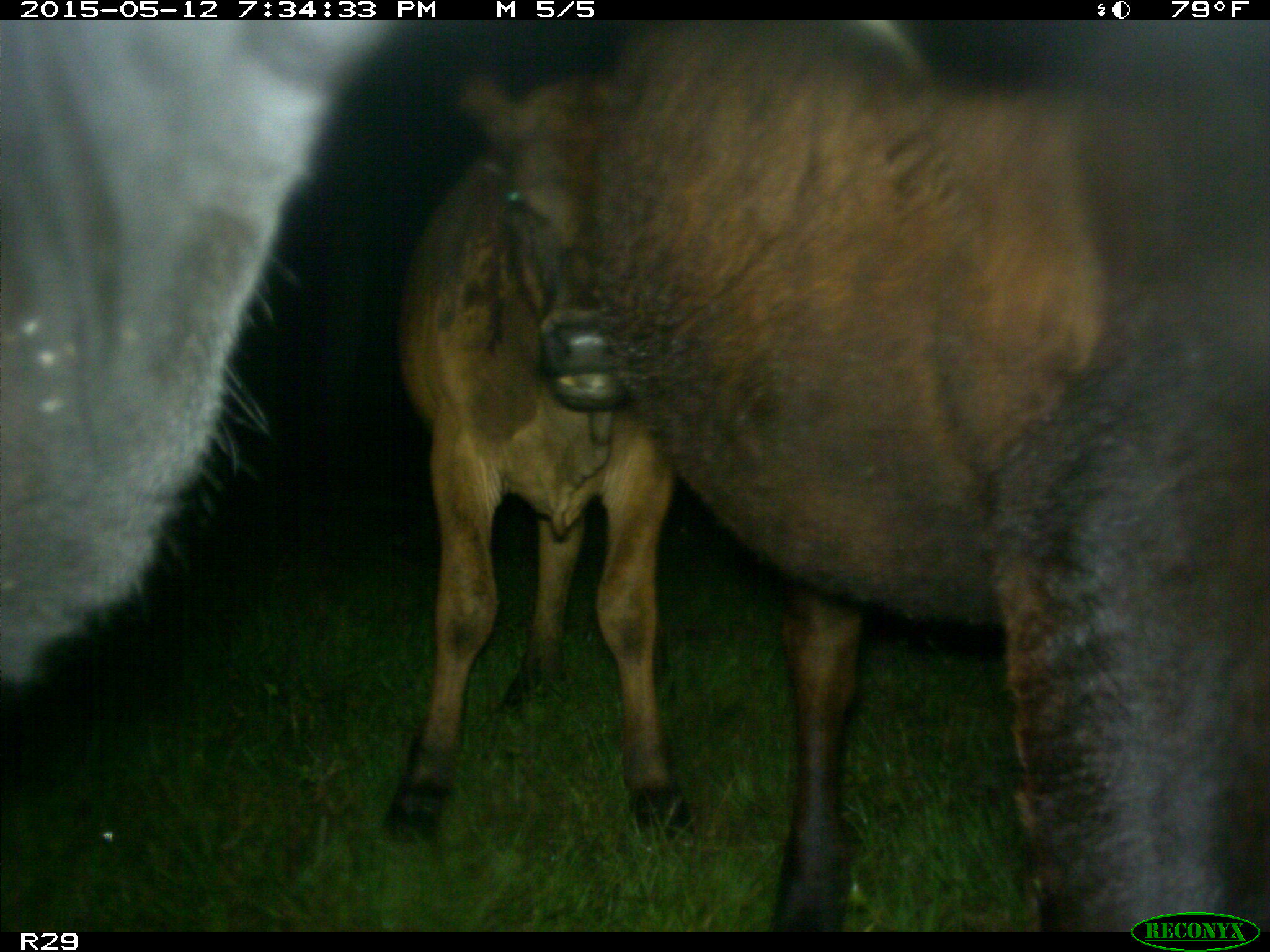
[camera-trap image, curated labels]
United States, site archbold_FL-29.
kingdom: Animalia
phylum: Chordata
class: Mammalia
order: Artiodactyla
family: Bovidae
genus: Bos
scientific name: Bos taurus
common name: domestic cow